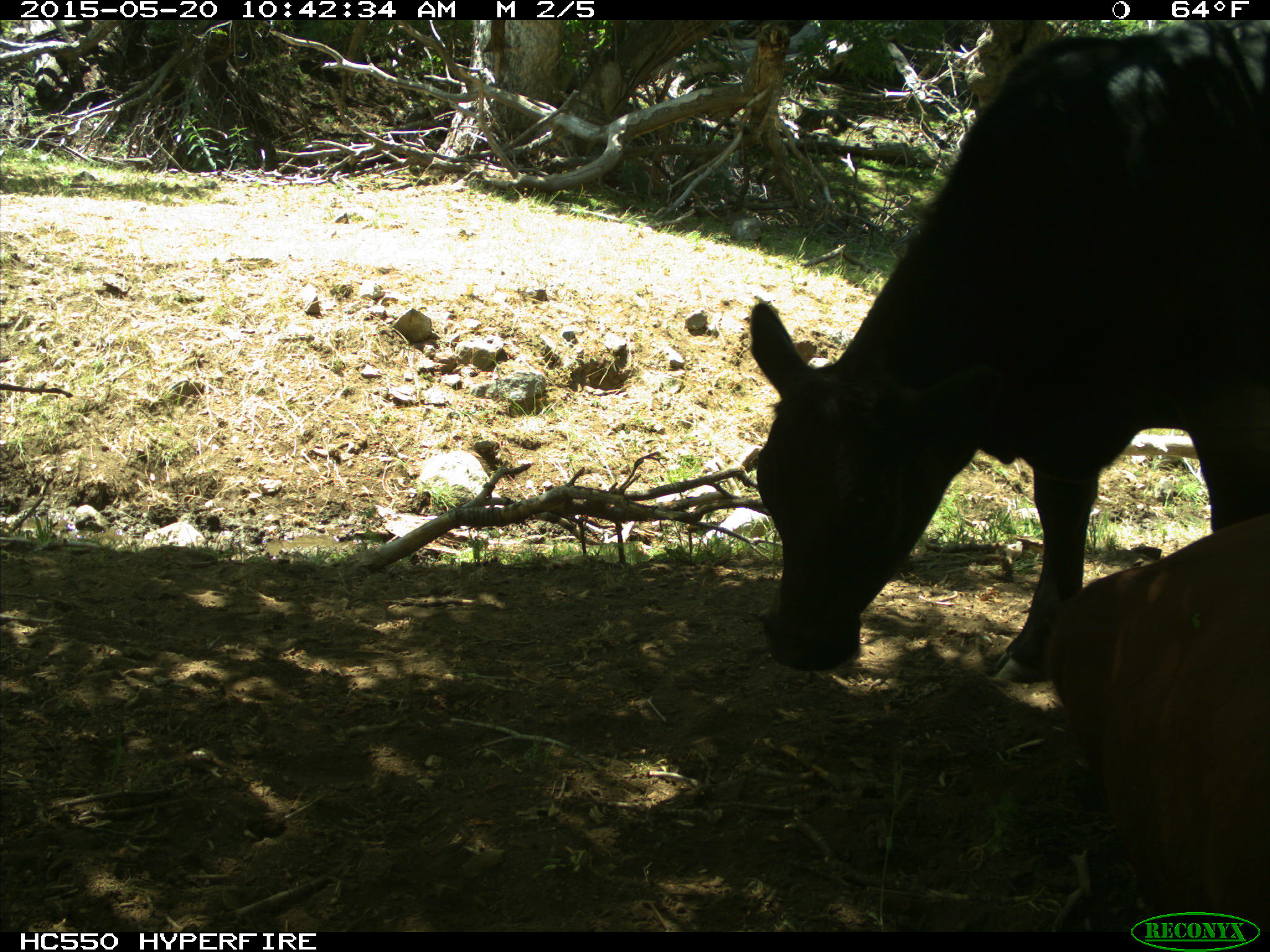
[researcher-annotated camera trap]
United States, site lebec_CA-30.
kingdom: Animalia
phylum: Chordata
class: Mammalia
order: Artiodactyla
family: Bovidae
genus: Bos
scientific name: Bos taurus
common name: domestic cow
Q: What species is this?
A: Bos taurus (domestic cow).